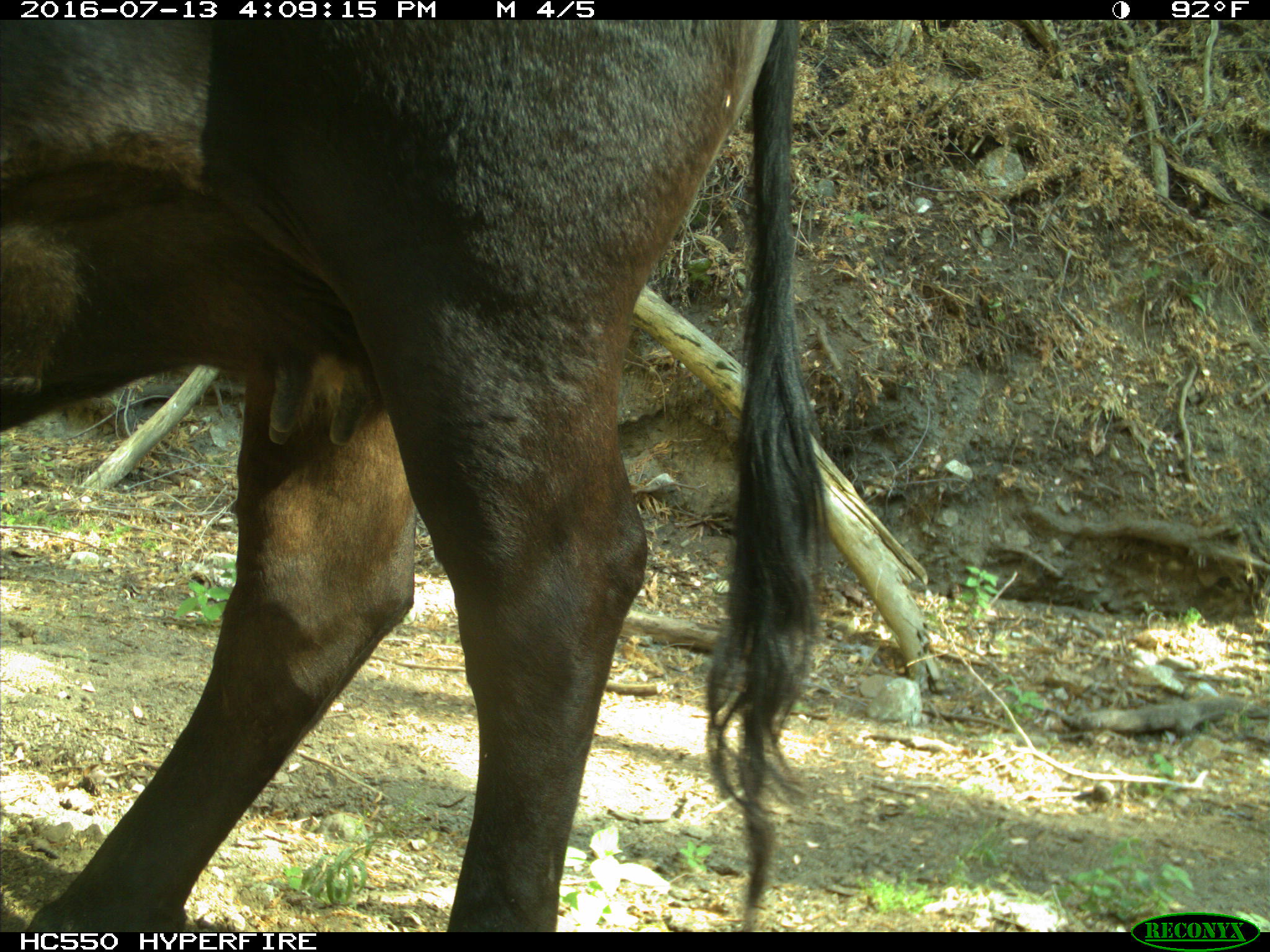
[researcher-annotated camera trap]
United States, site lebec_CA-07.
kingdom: Animalia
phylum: Chordata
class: Mammalia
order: Artiodactyla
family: Bovidae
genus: Bos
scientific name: Bos taurus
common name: domestic cow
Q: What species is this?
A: Bos taurus (domestic cow).